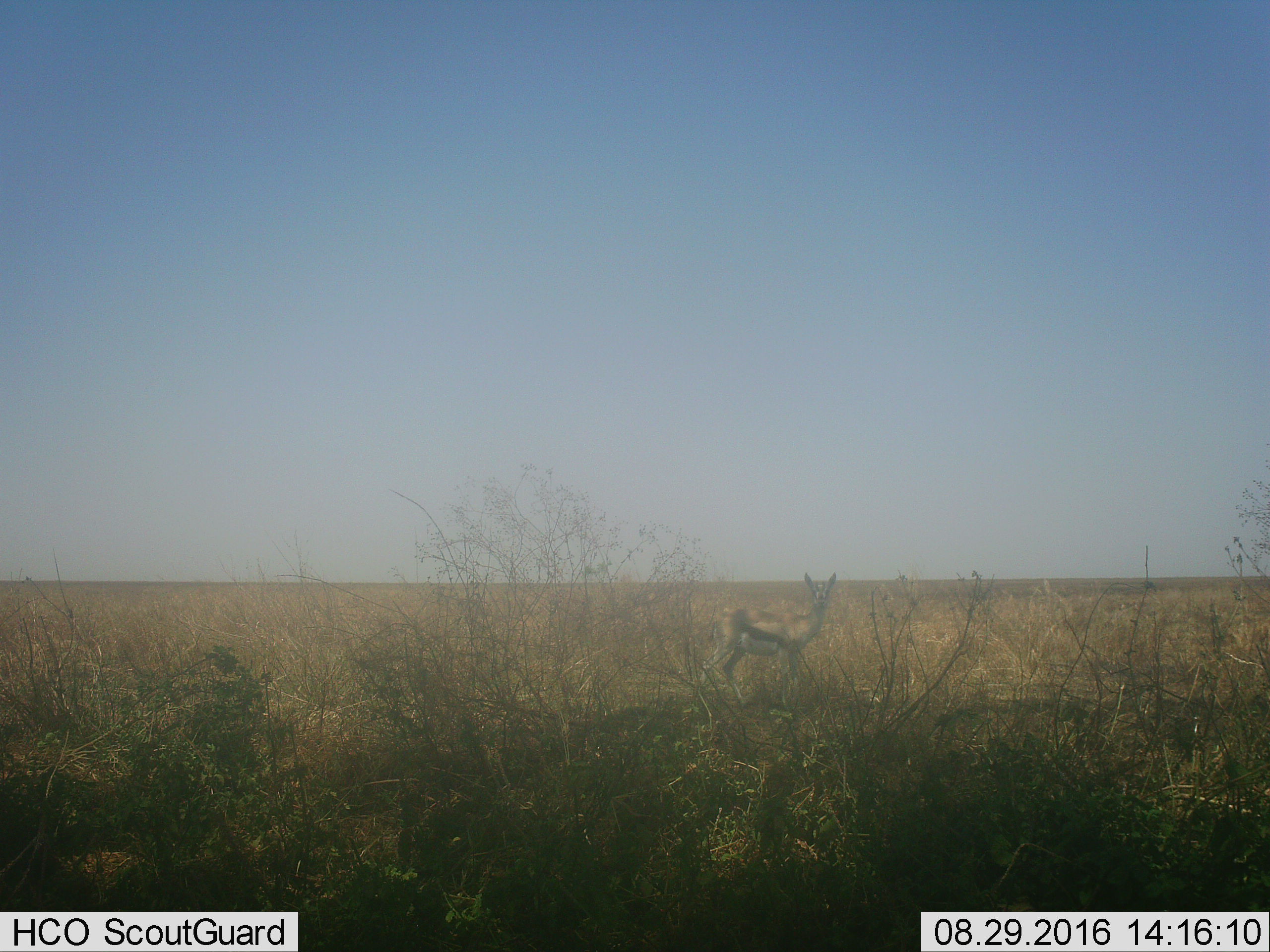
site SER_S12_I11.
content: unidentified animal